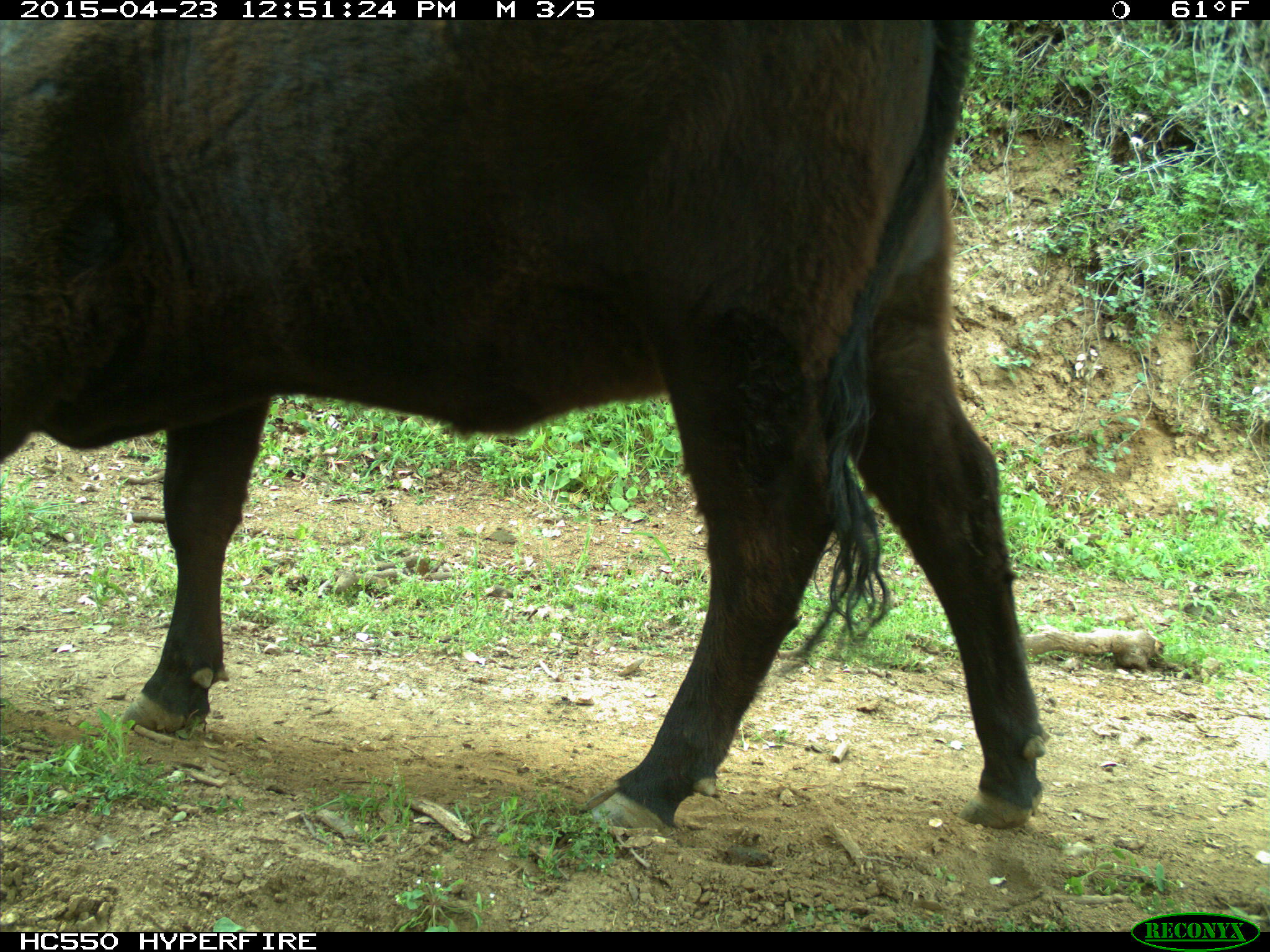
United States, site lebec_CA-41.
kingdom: Animalia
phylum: Chordata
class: Mammalia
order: Artiodactyla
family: Bovidae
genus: Bos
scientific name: Bos taurus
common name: domestic cow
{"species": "Bos taurus (domestic cow)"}